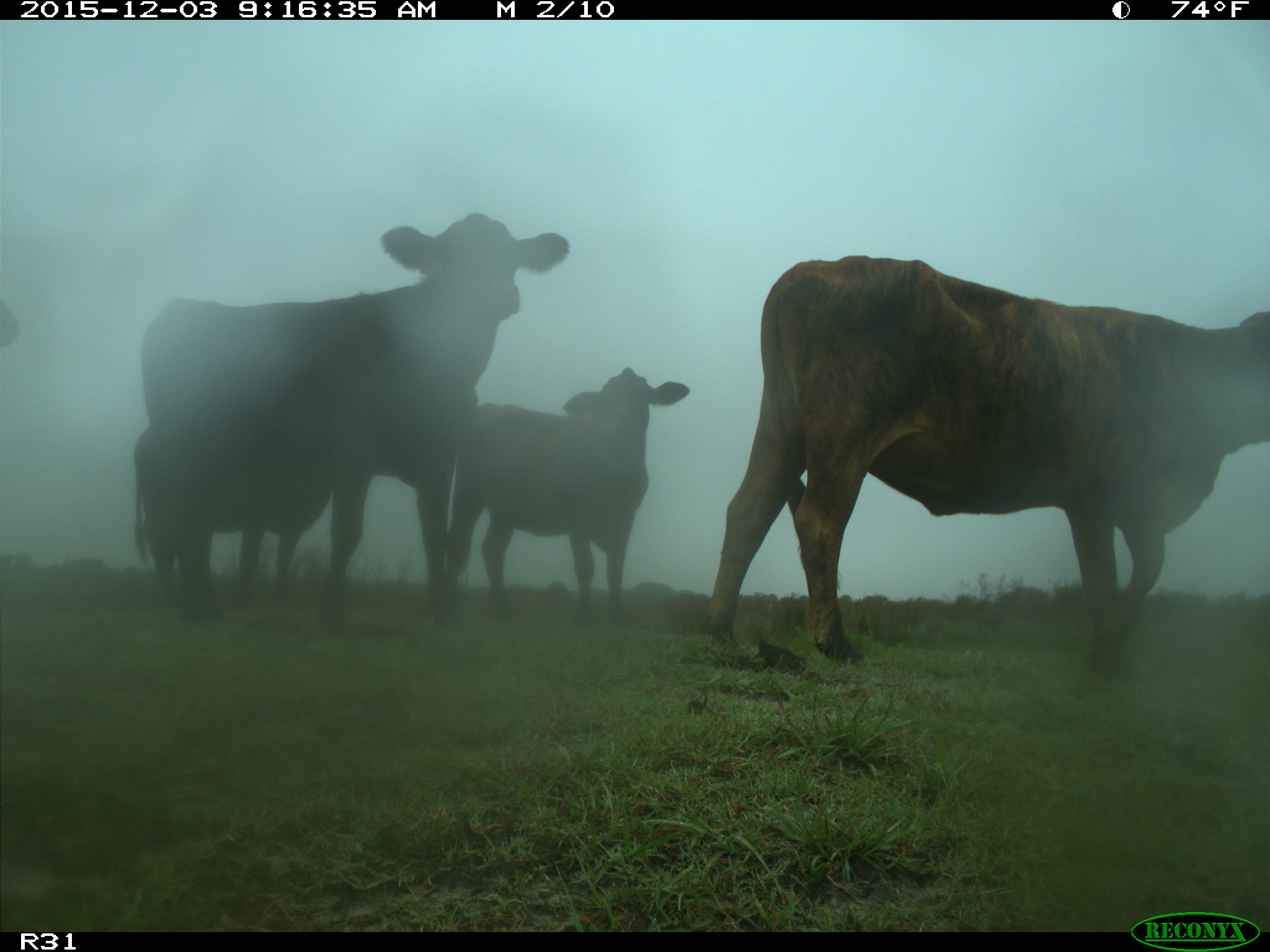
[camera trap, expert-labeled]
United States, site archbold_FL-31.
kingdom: Animalia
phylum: Chordata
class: Mammalia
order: Artiodactyla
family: Bovidae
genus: Bos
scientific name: Bos taurus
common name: domestic cow